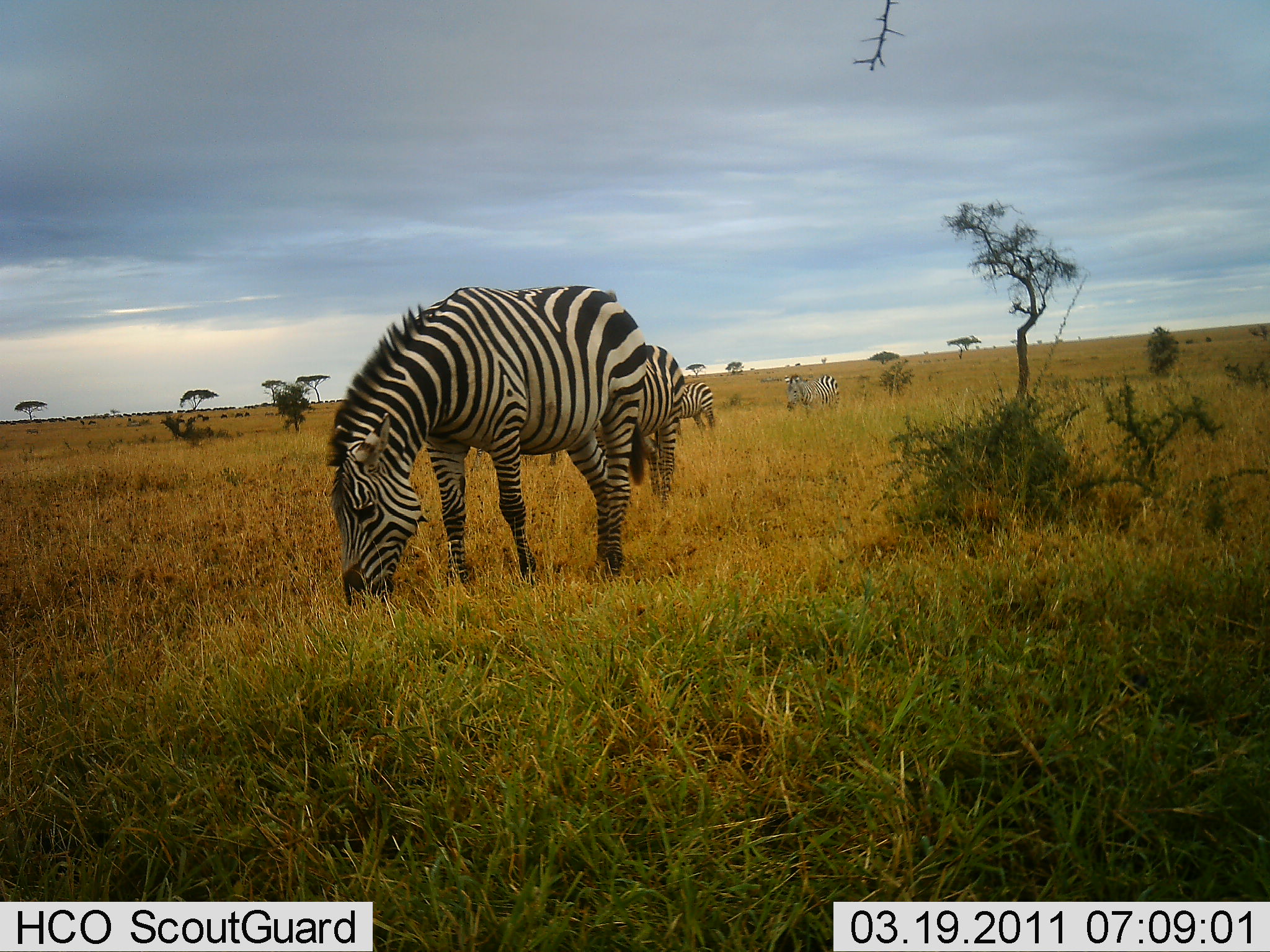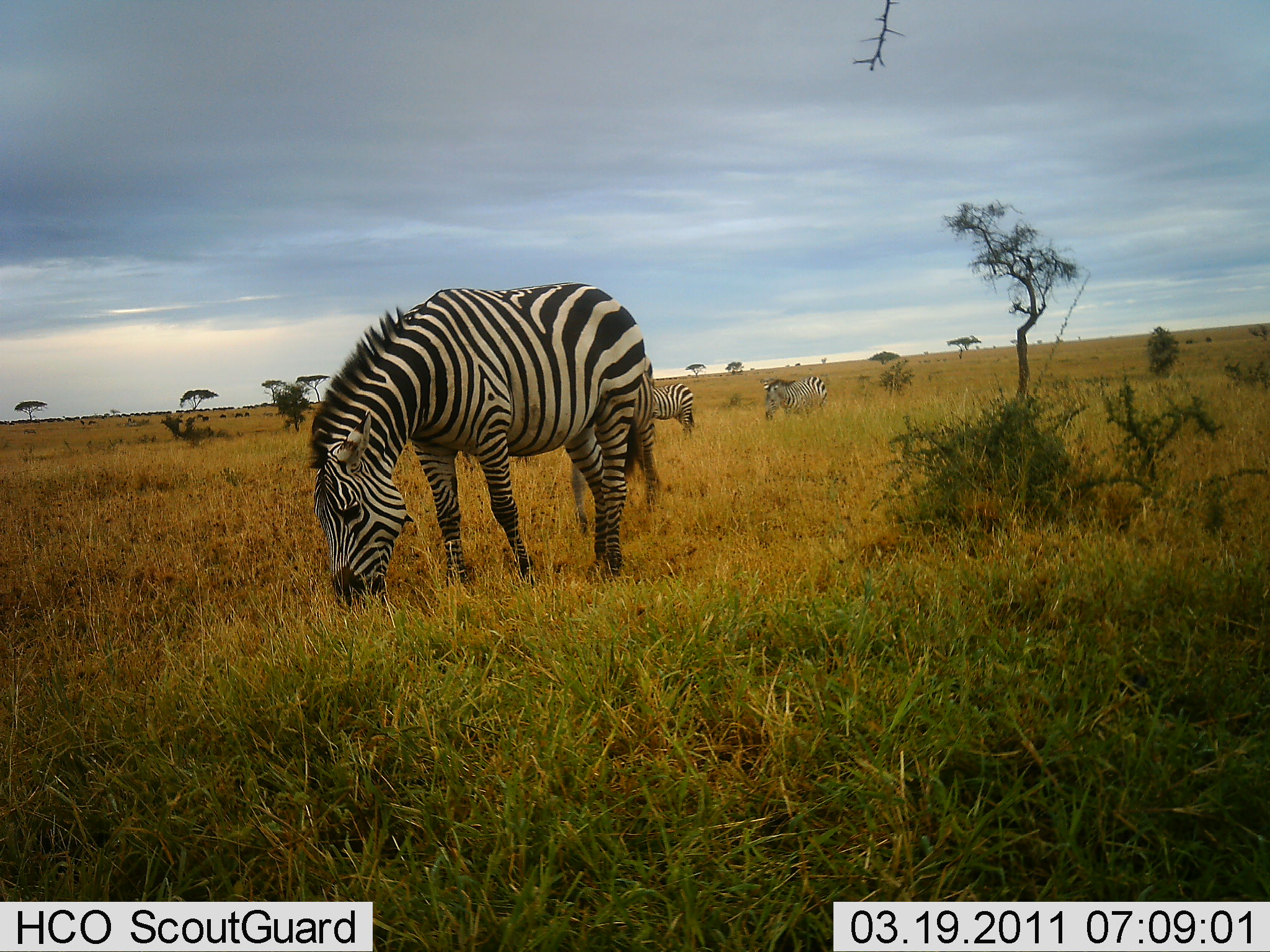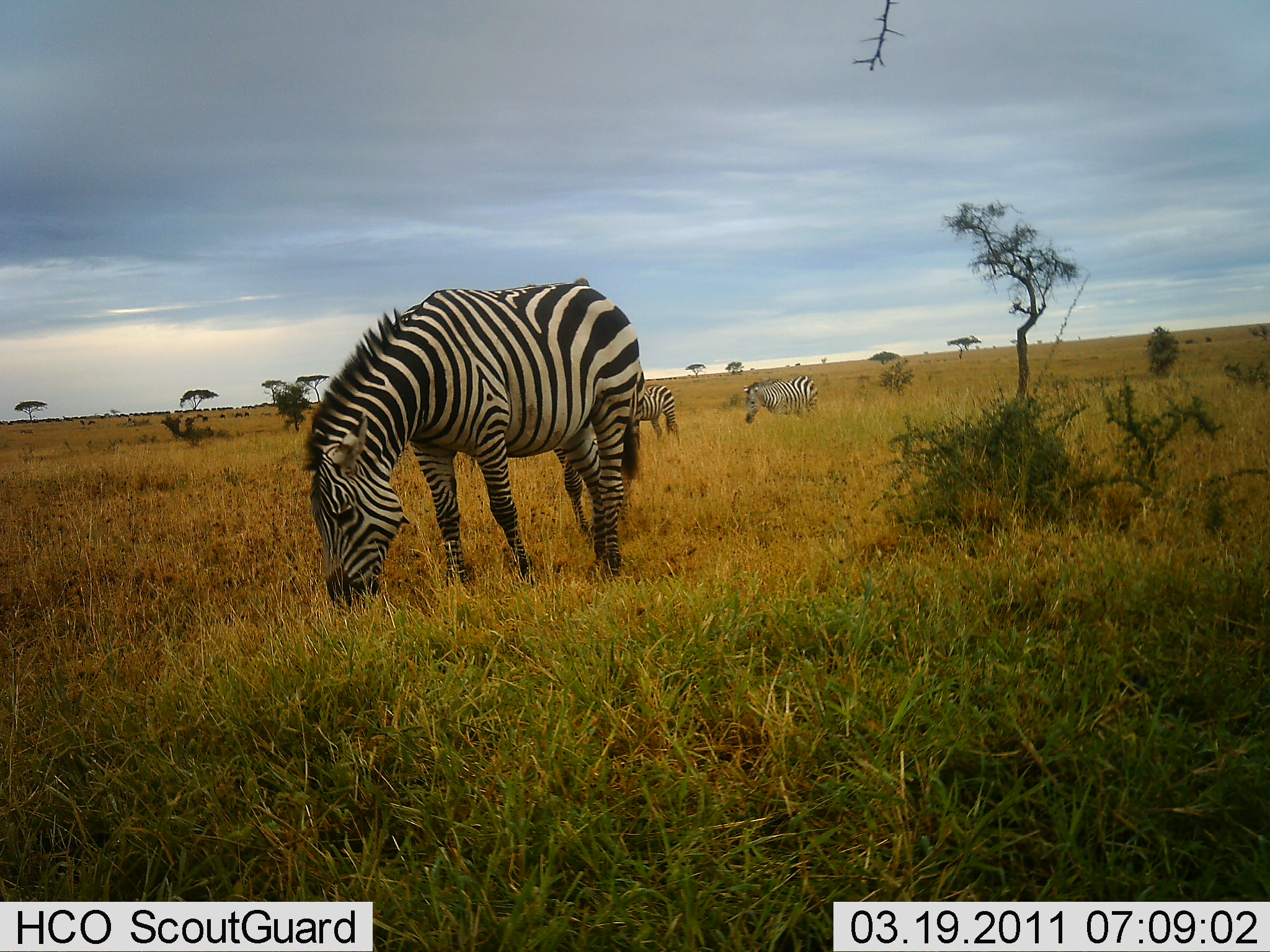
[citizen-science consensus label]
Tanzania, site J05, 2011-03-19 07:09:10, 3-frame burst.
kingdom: Animalia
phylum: Chordata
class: Mammalia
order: Perissodactyla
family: Equidae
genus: Equus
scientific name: Equus quagga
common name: plains zebra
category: zebra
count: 4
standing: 21%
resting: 0%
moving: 43%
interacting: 0%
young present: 0%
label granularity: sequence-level